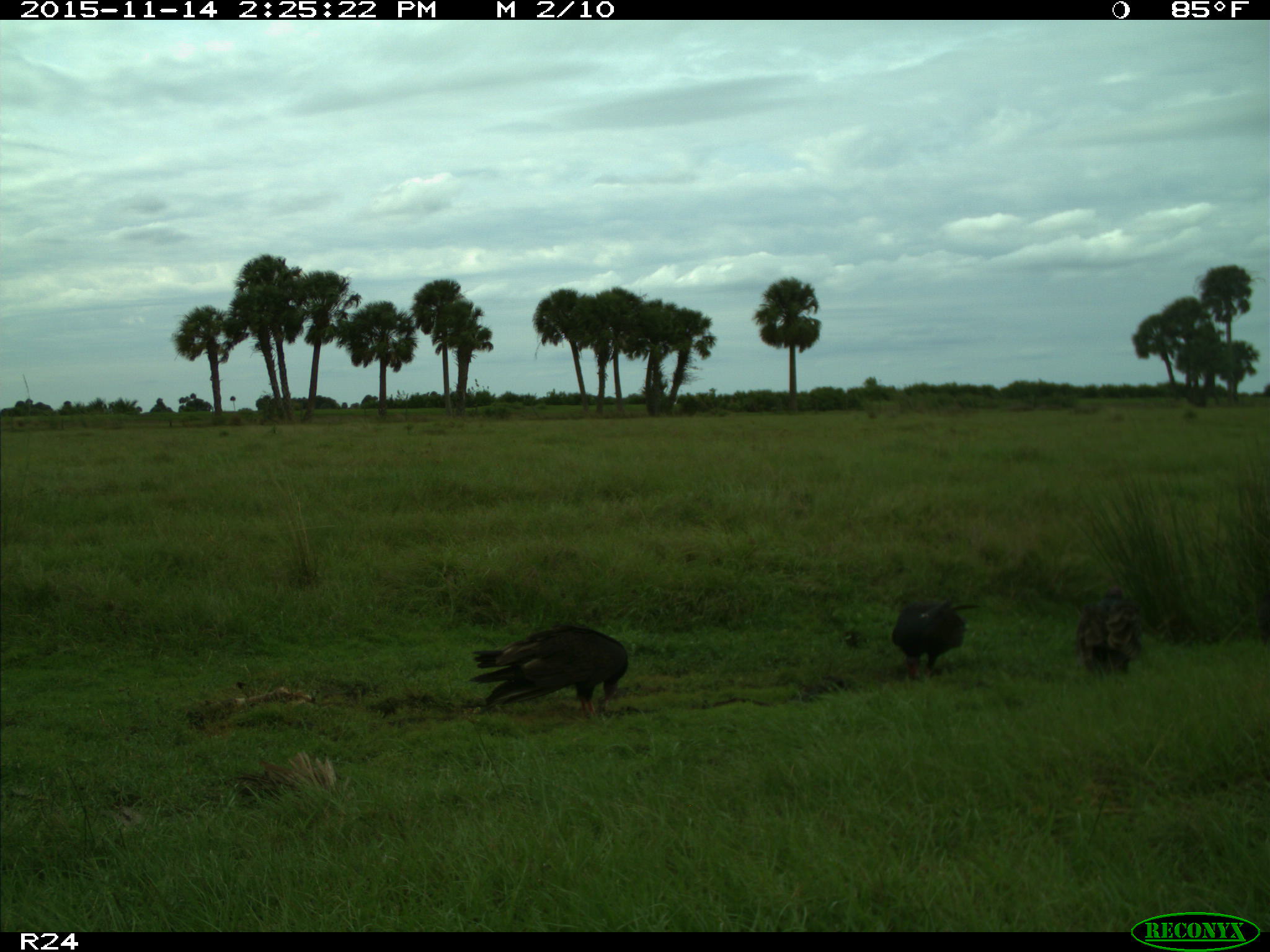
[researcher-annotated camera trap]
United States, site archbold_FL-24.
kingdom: Animalia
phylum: Chordata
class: Aves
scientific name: Aves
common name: birds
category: unidentified bird